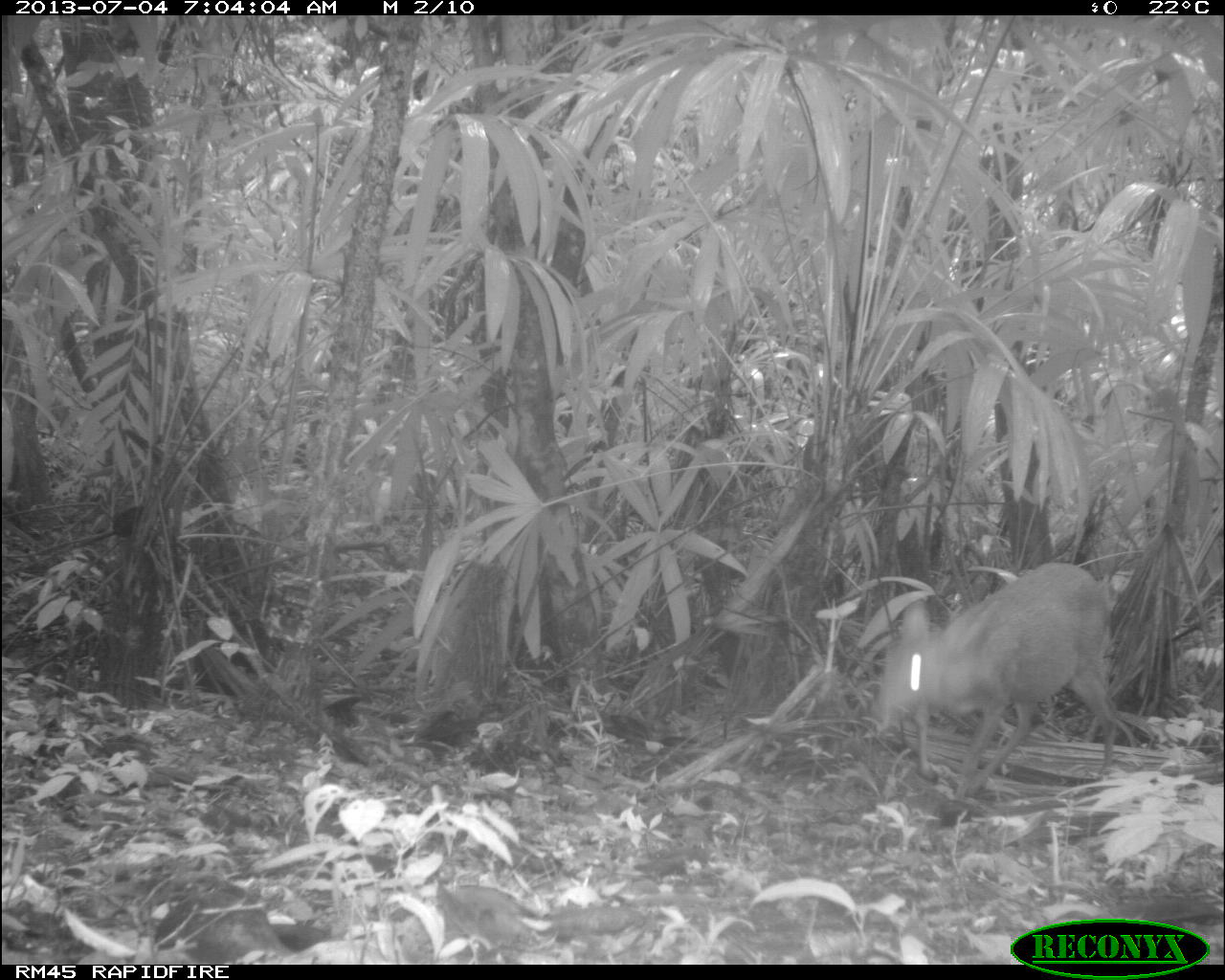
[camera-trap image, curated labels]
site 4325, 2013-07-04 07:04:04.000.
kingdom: Animalia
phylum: Chordata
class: Mammalia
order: Artiodactyla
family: Cervidae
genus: Mazama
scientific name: Mazama temama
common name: central american red brocket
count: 1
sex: female